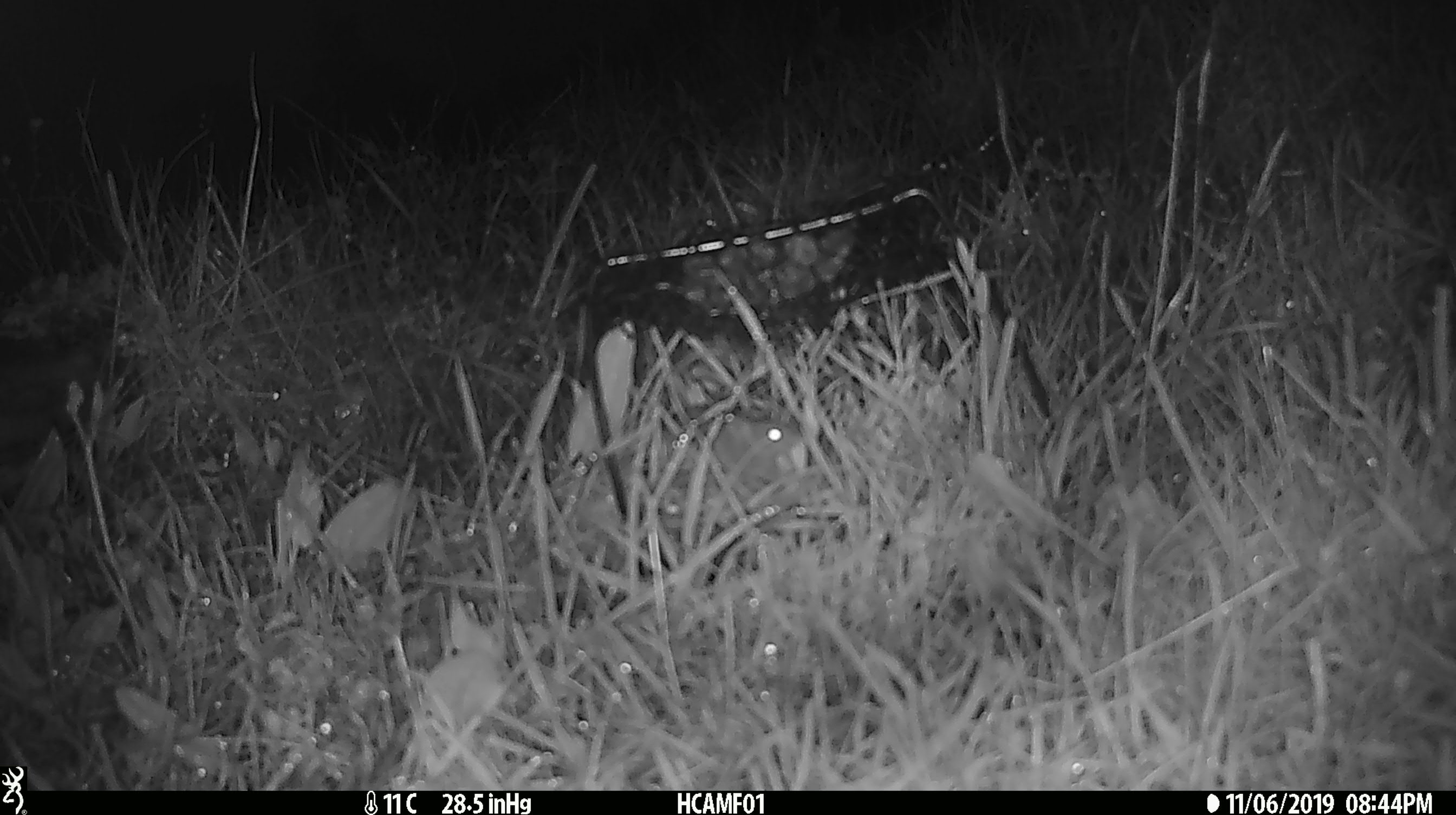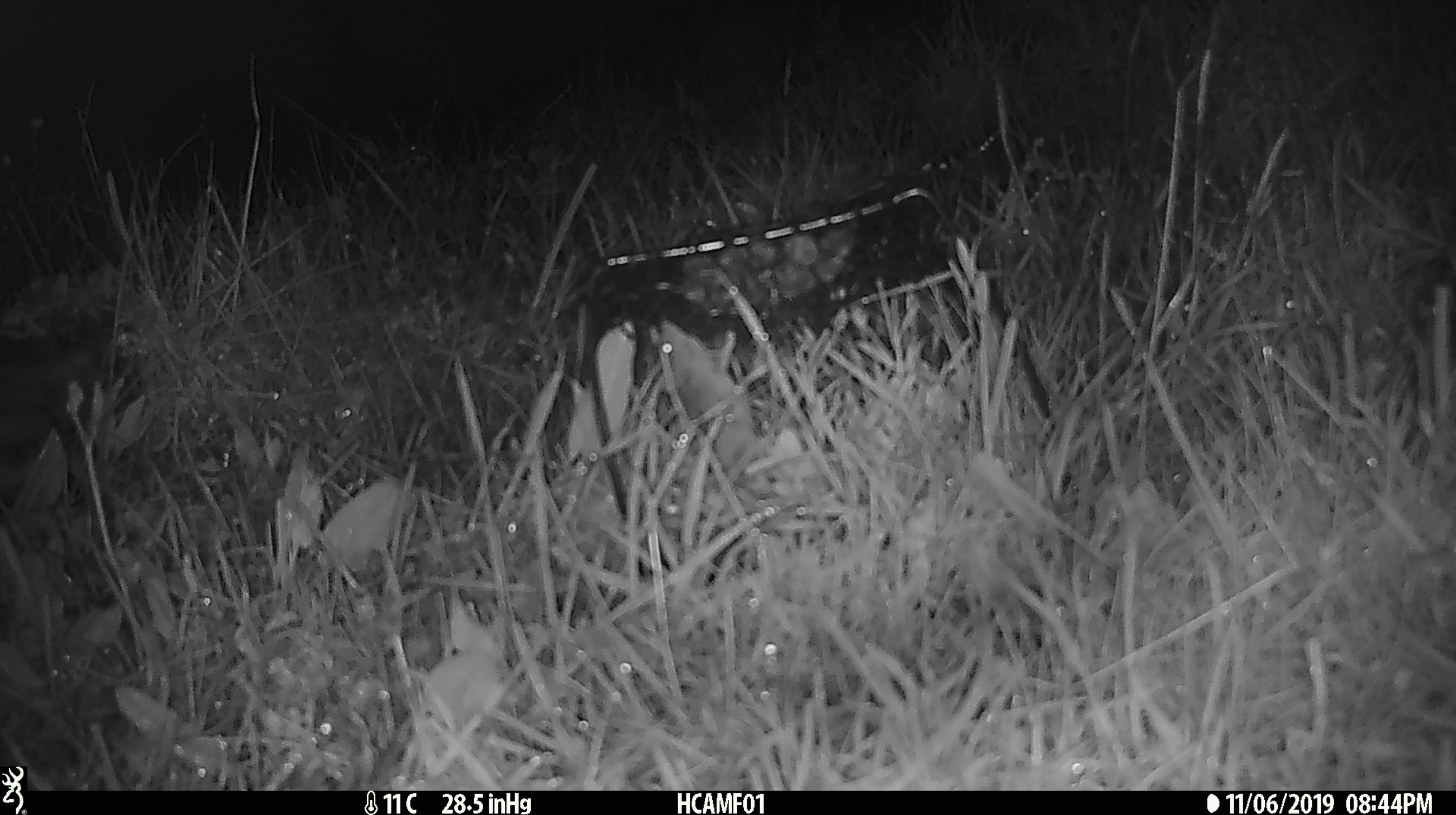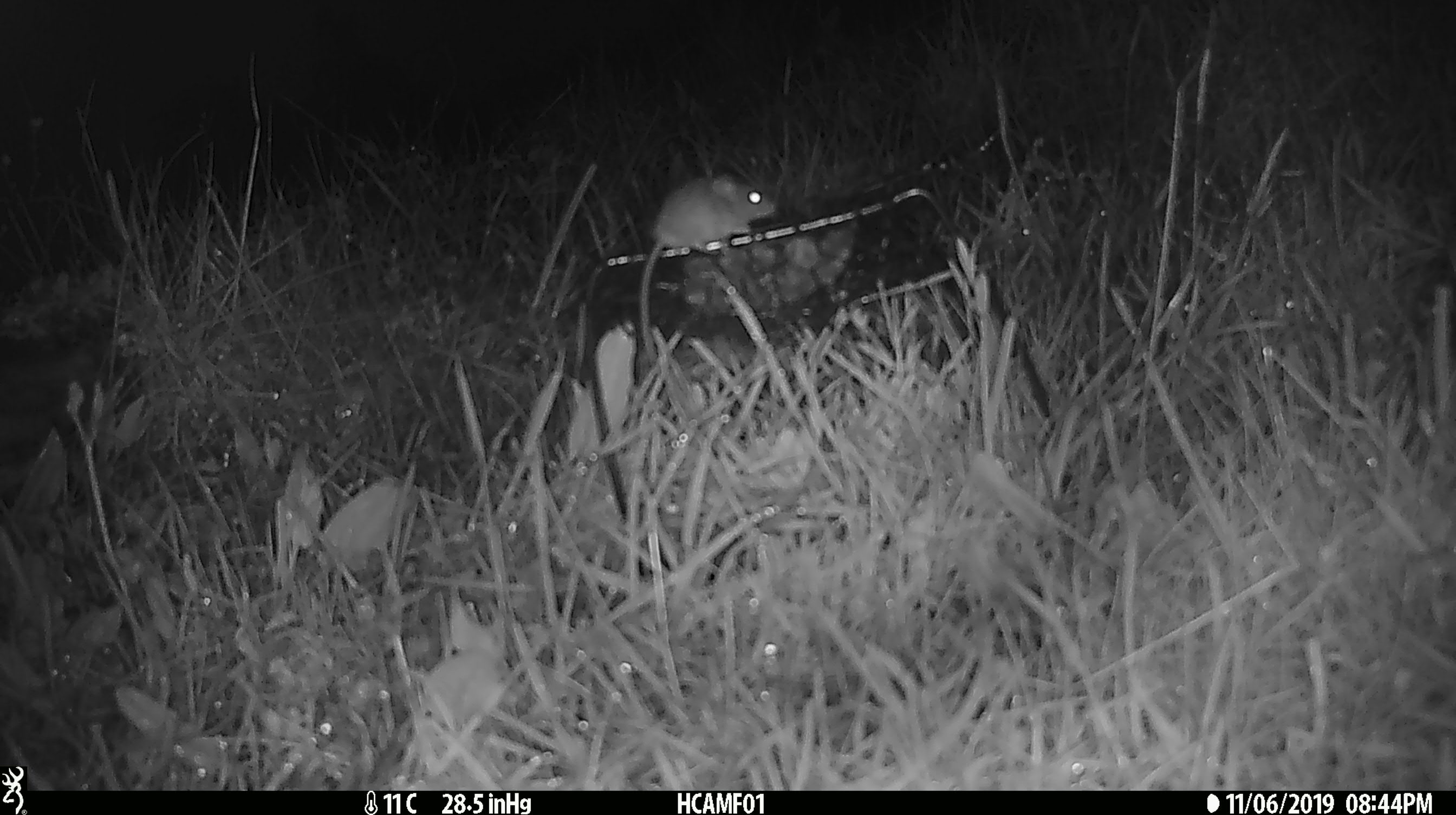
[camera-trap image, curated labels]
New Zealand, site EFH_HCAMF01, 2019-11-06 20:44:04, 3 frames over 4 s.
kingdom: Animalia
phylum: Chordata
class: Mammalia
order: Rodentia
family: Muridae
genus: Mus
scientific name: Mus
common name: mouse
Mouse (Mus).